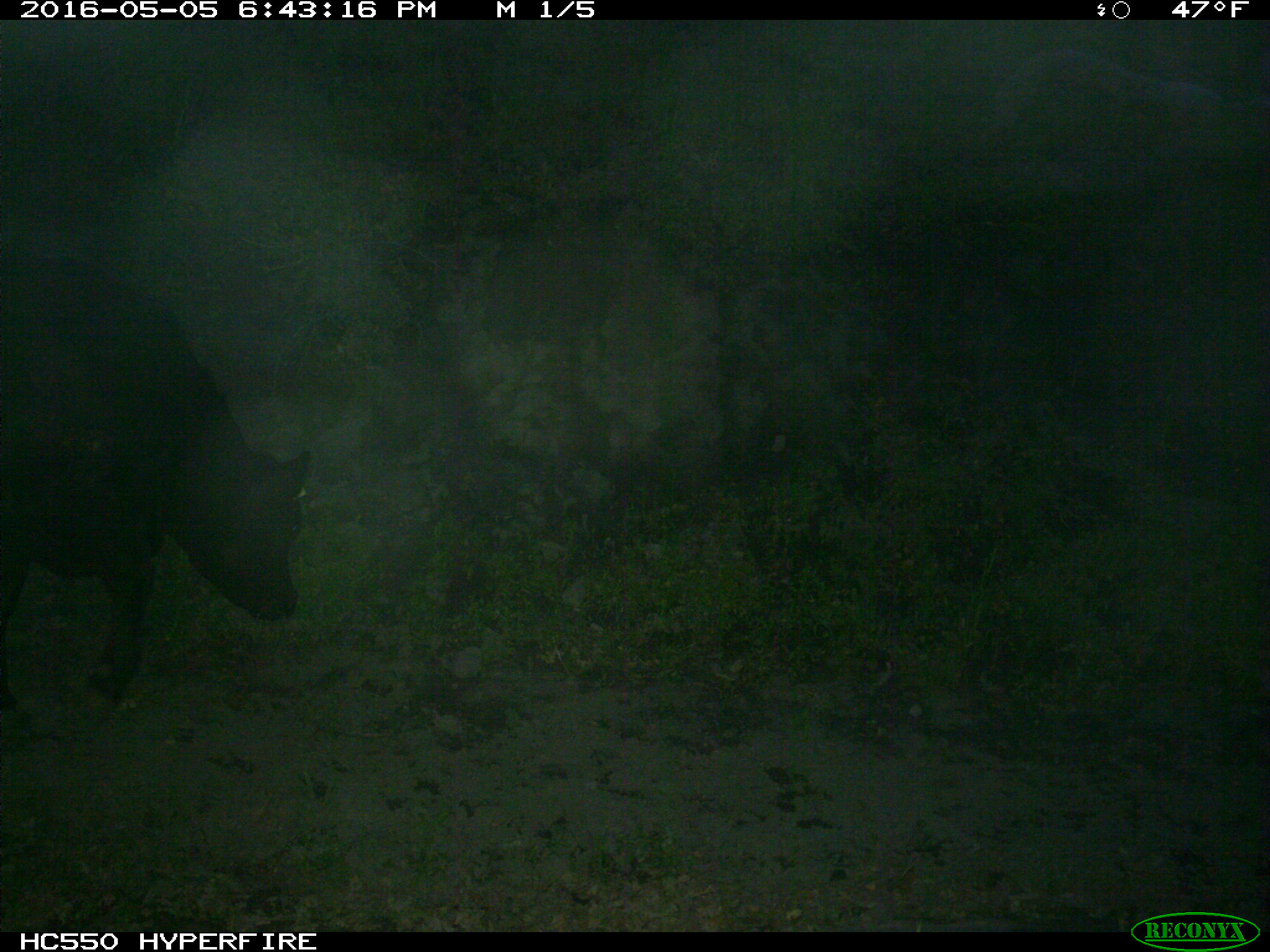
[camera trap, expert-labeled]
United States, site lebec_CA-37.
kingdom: Animalia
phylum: Chordata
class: Mammalia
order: Artiodactyla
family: Bovidae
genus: Bos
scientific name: Bos taurus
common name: domestic cow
Bos taurus (domestic cow).